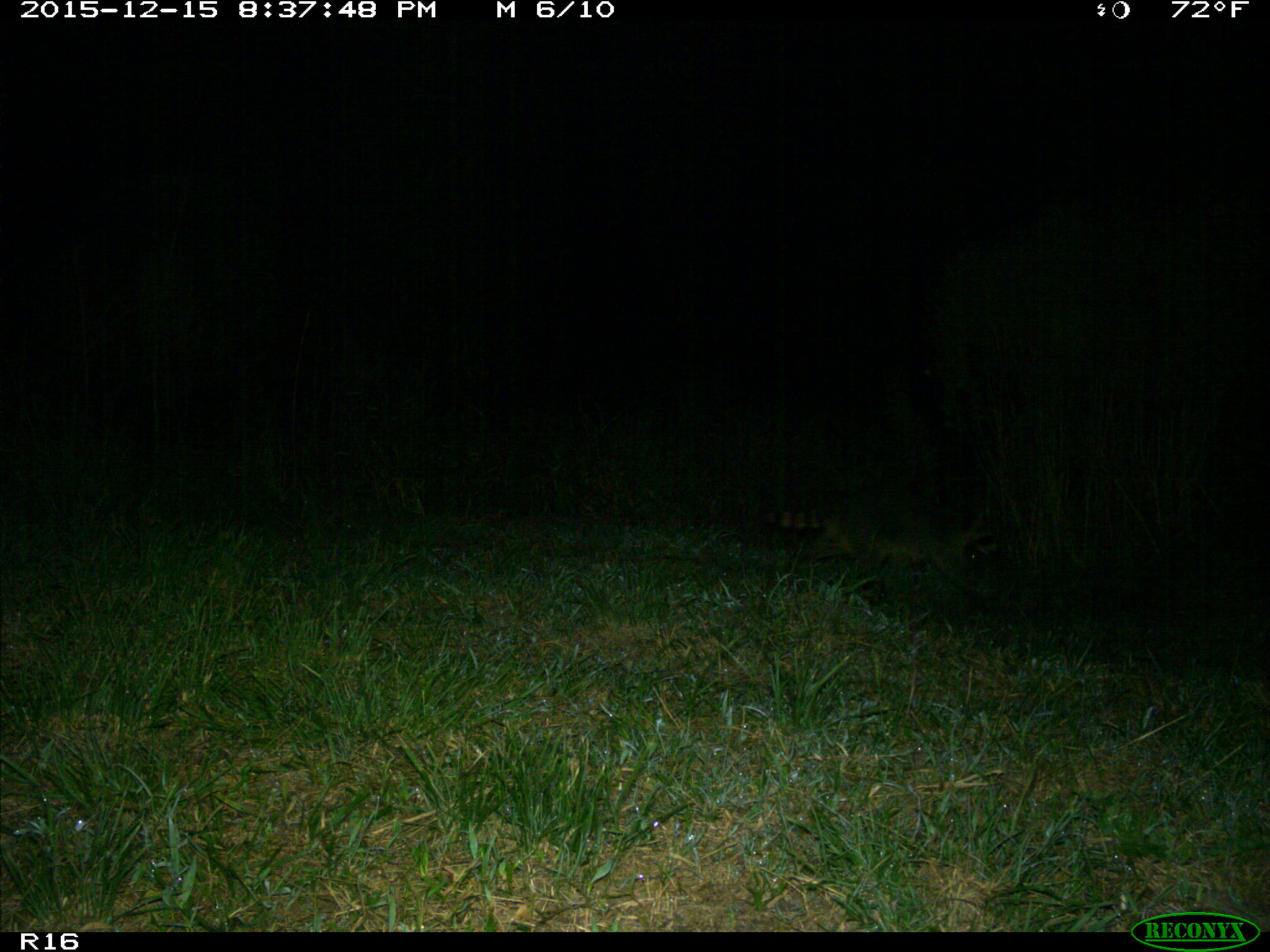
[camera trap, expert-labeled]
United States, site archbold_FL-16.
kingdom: Animalia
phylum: Chordata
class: Mammalia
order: Carnivora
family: Procyonidae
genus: Procyon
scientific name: Procyon lotor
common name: common raccoon